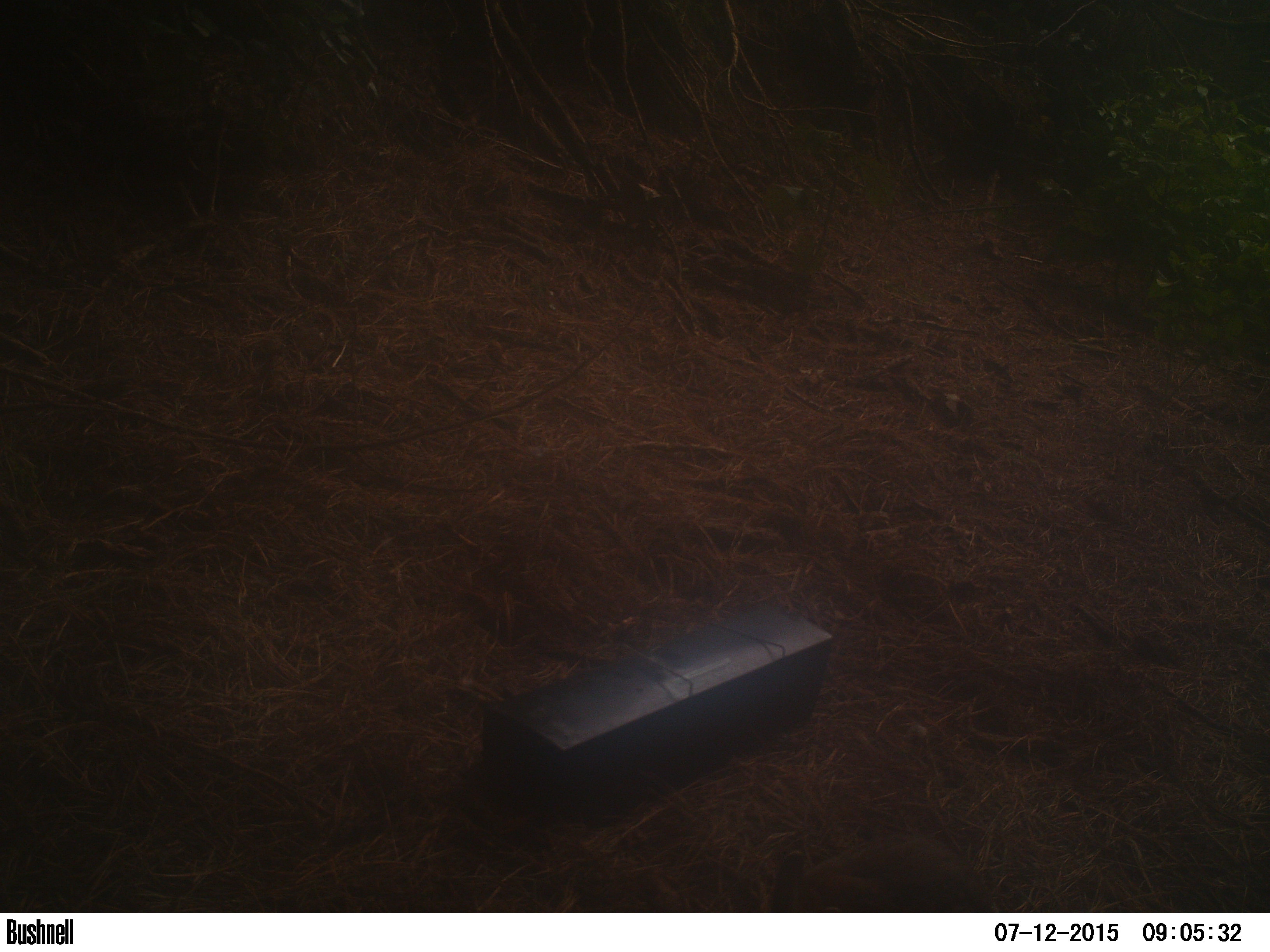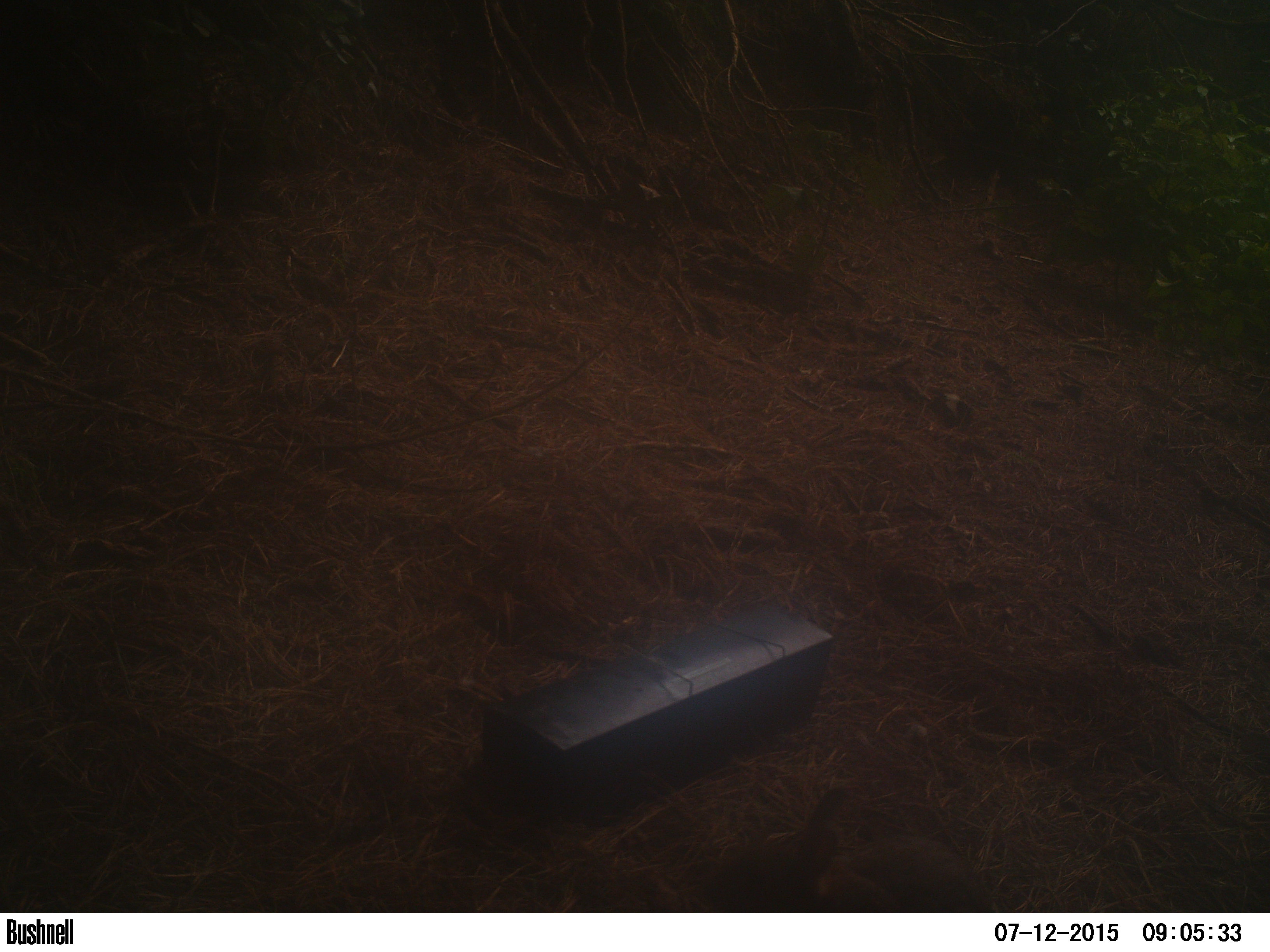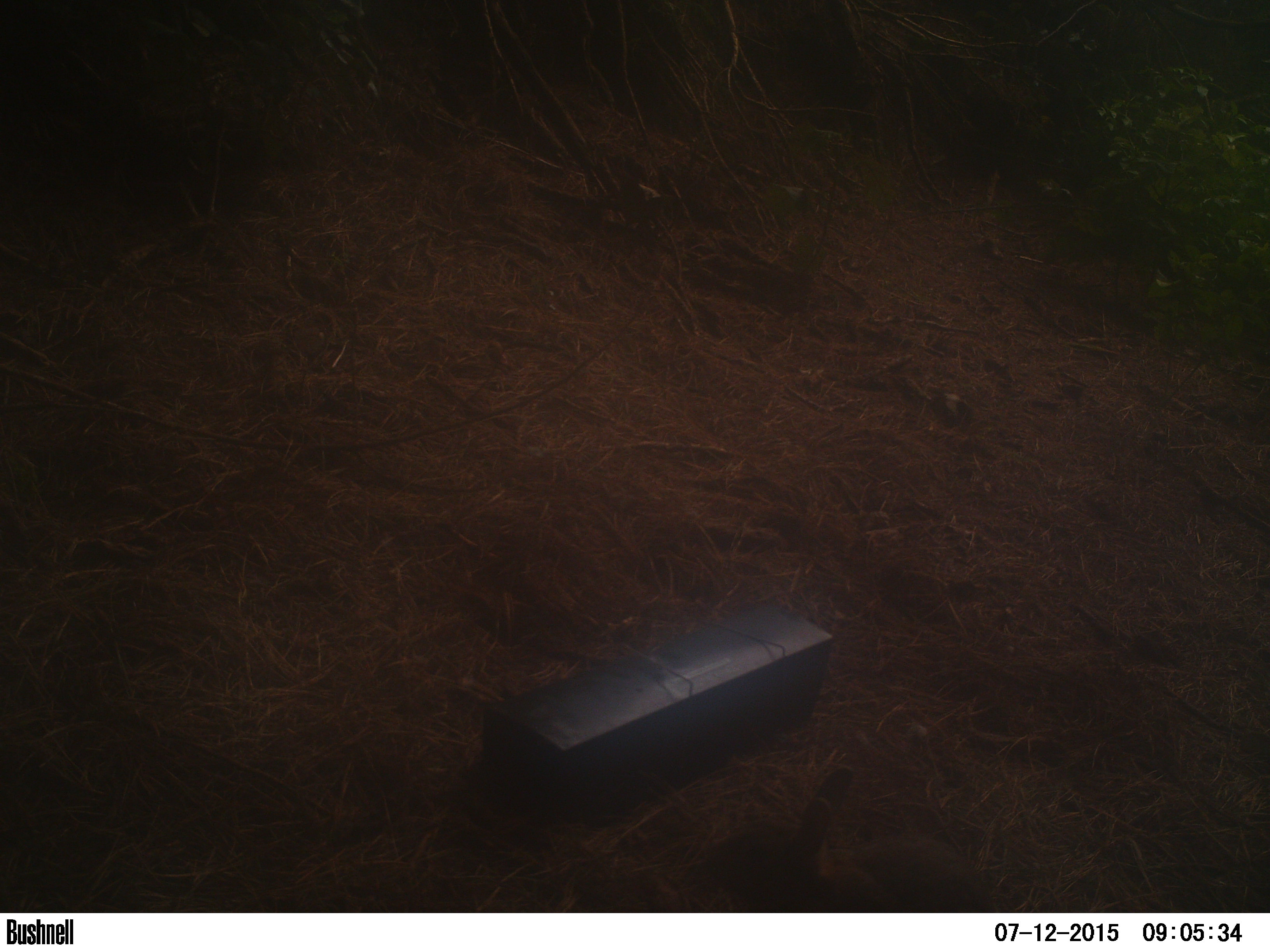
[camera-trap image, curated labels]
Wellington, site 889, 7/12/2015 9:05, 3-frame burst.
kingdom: Animalia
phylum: Chordata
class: Mammalia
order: Lagomorpha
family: Leporidae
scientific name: Leporidae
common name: rabbit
Rabbit (Leporidae).